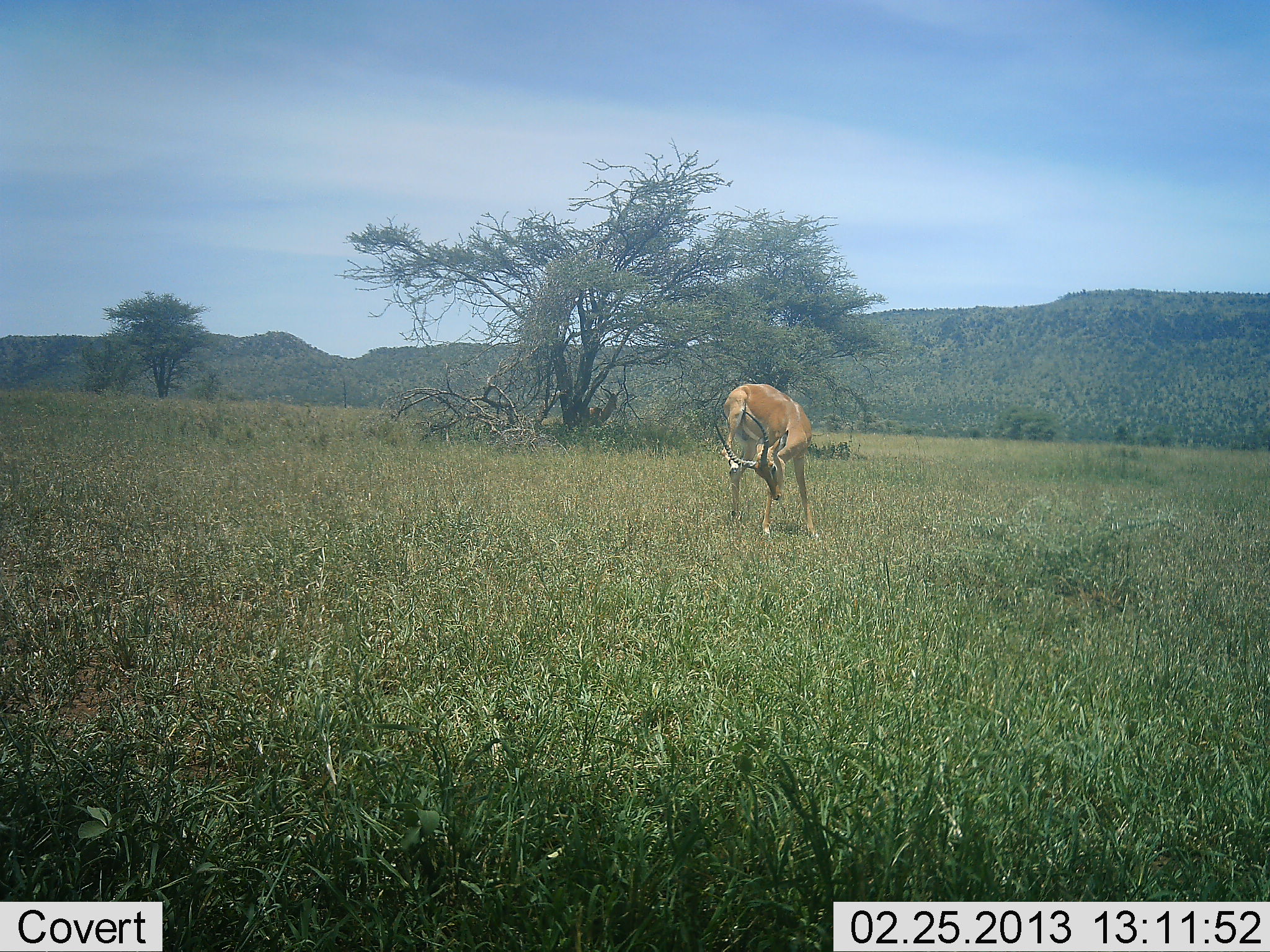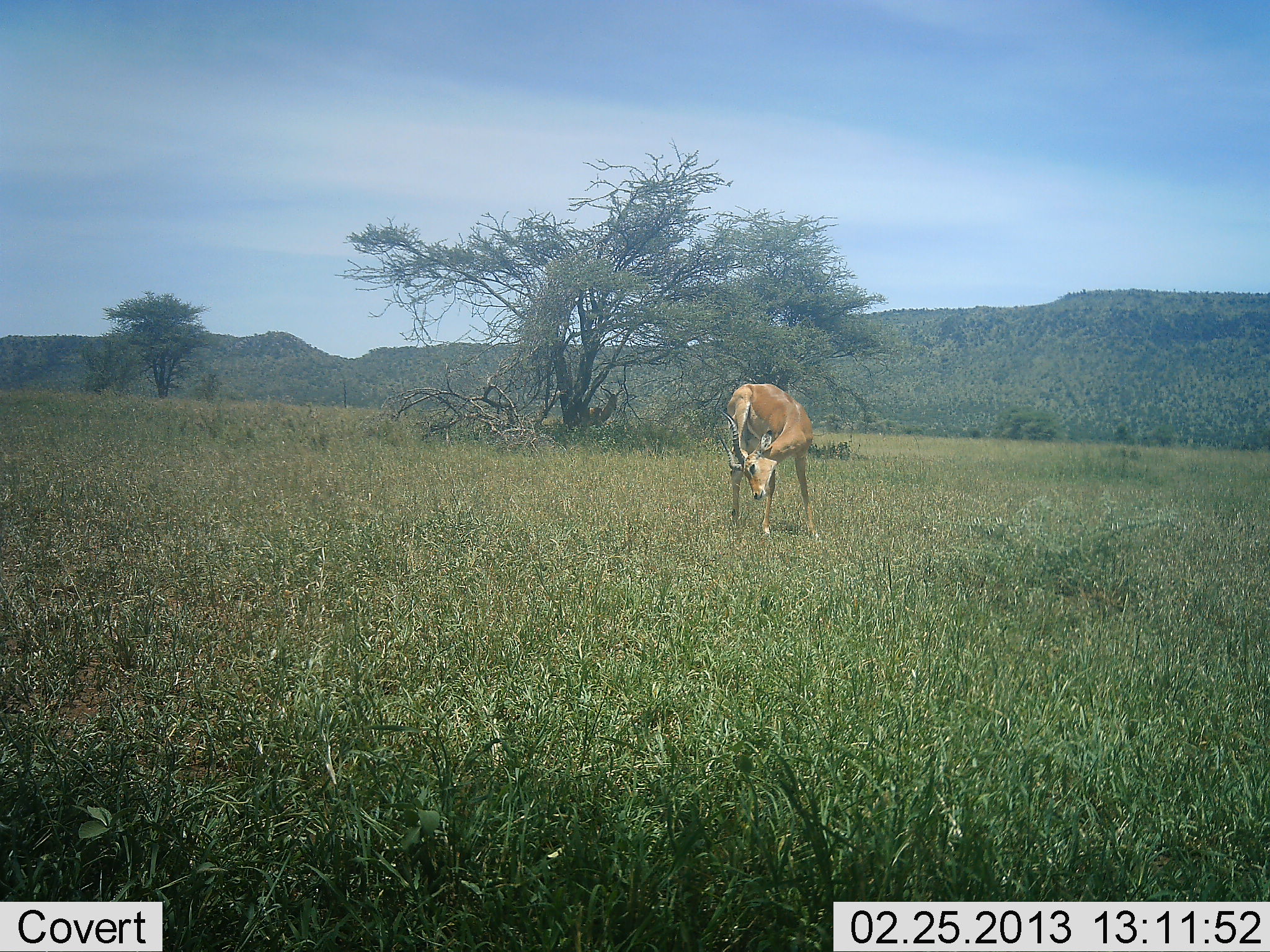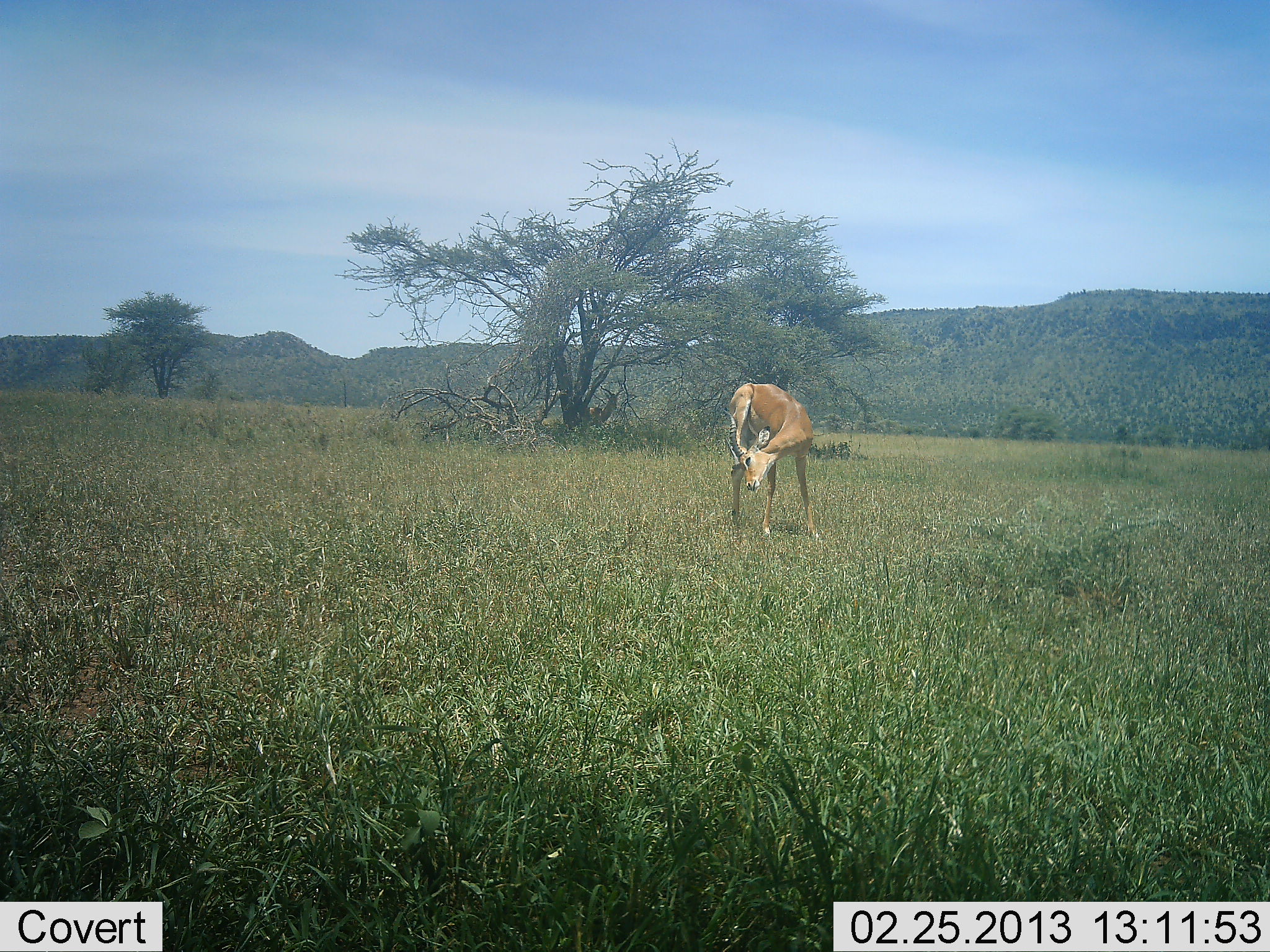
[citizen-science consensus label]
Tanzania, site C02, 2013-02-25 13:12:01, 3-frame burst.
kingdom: Animalia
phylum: Chordata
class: Mammalia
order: Artiodactyla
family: Bovidae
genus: Aepyceros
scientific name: Aepyceros melampus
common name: impala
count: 1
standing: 89%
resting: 6%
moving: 0%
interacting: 6%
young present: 0%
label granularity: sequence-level